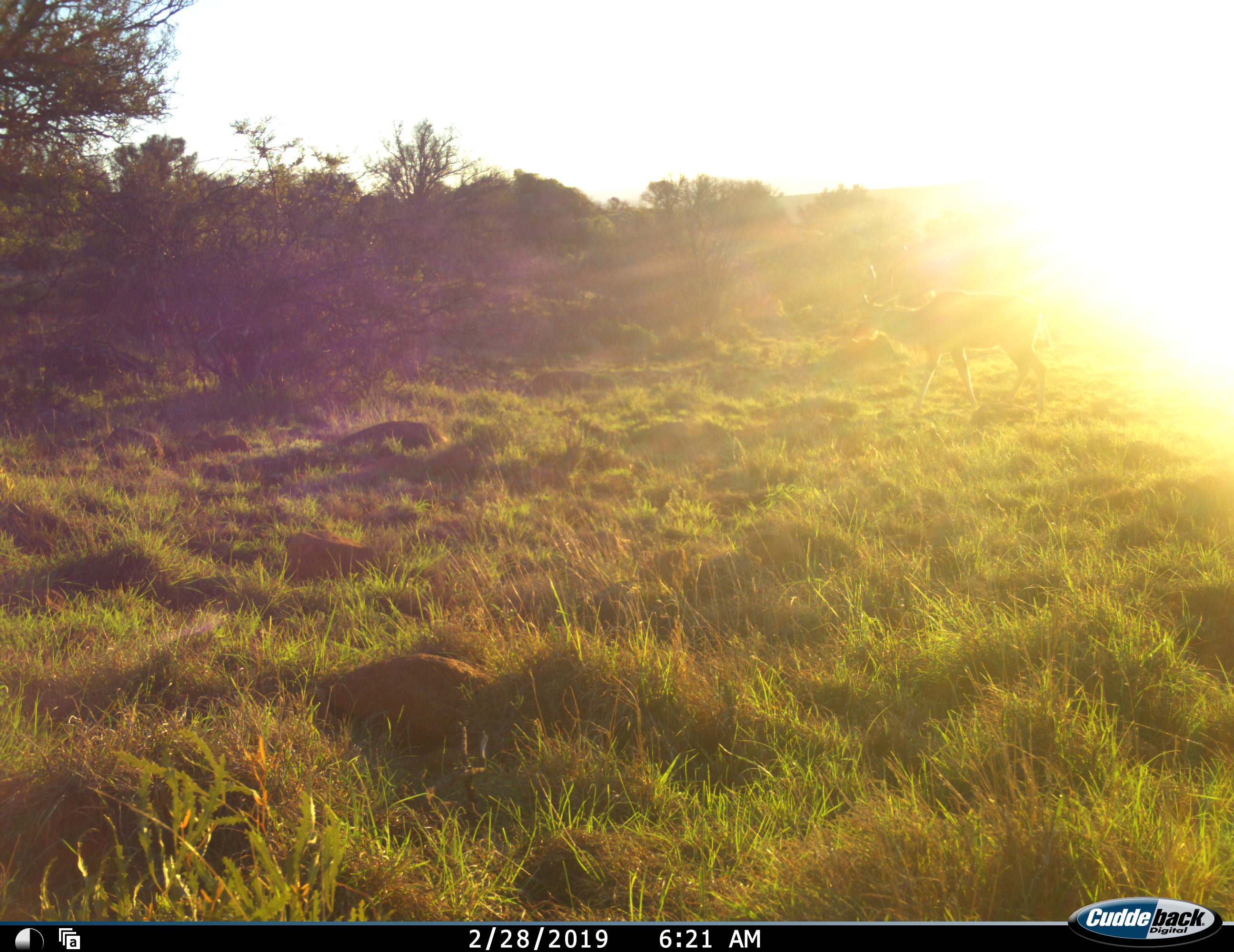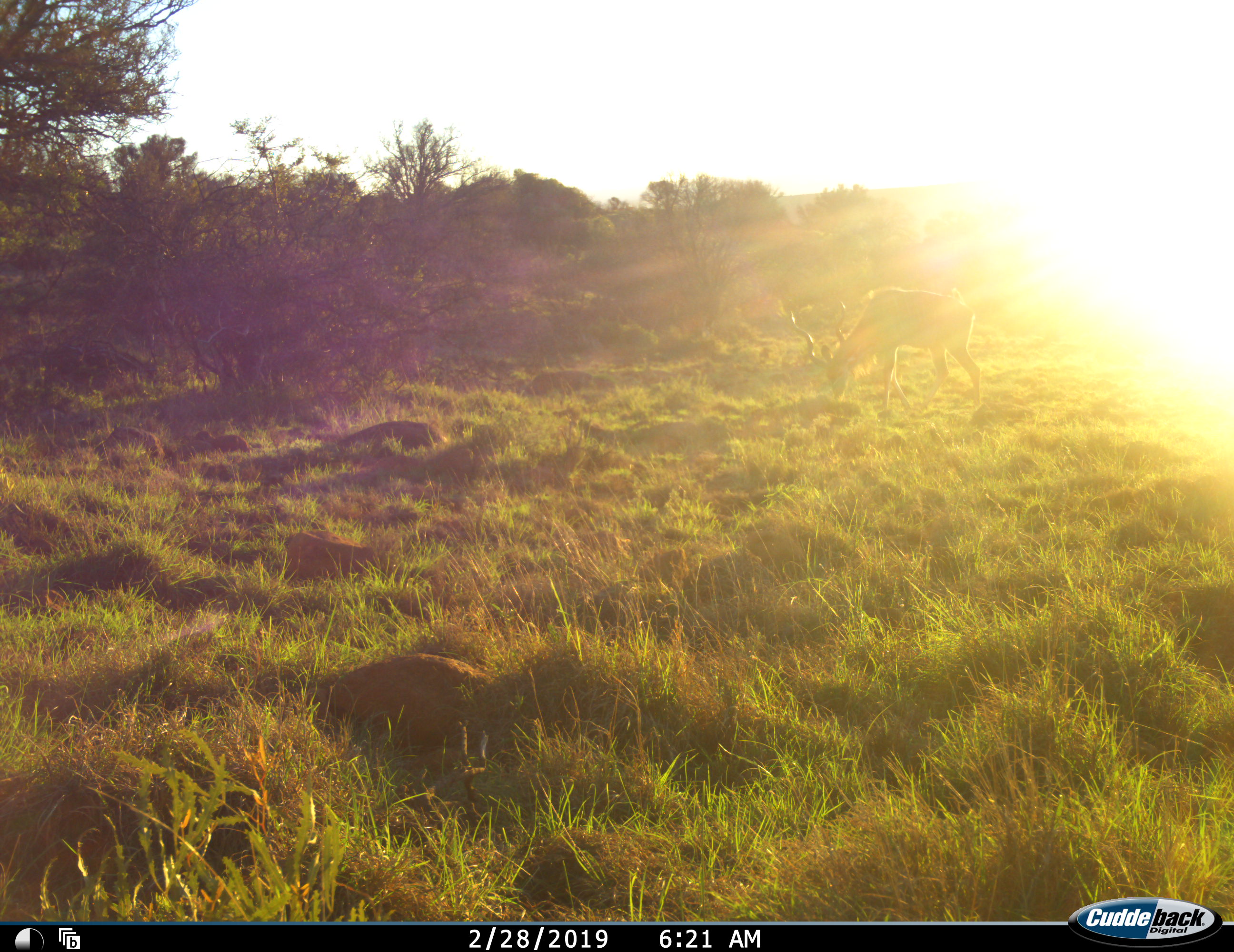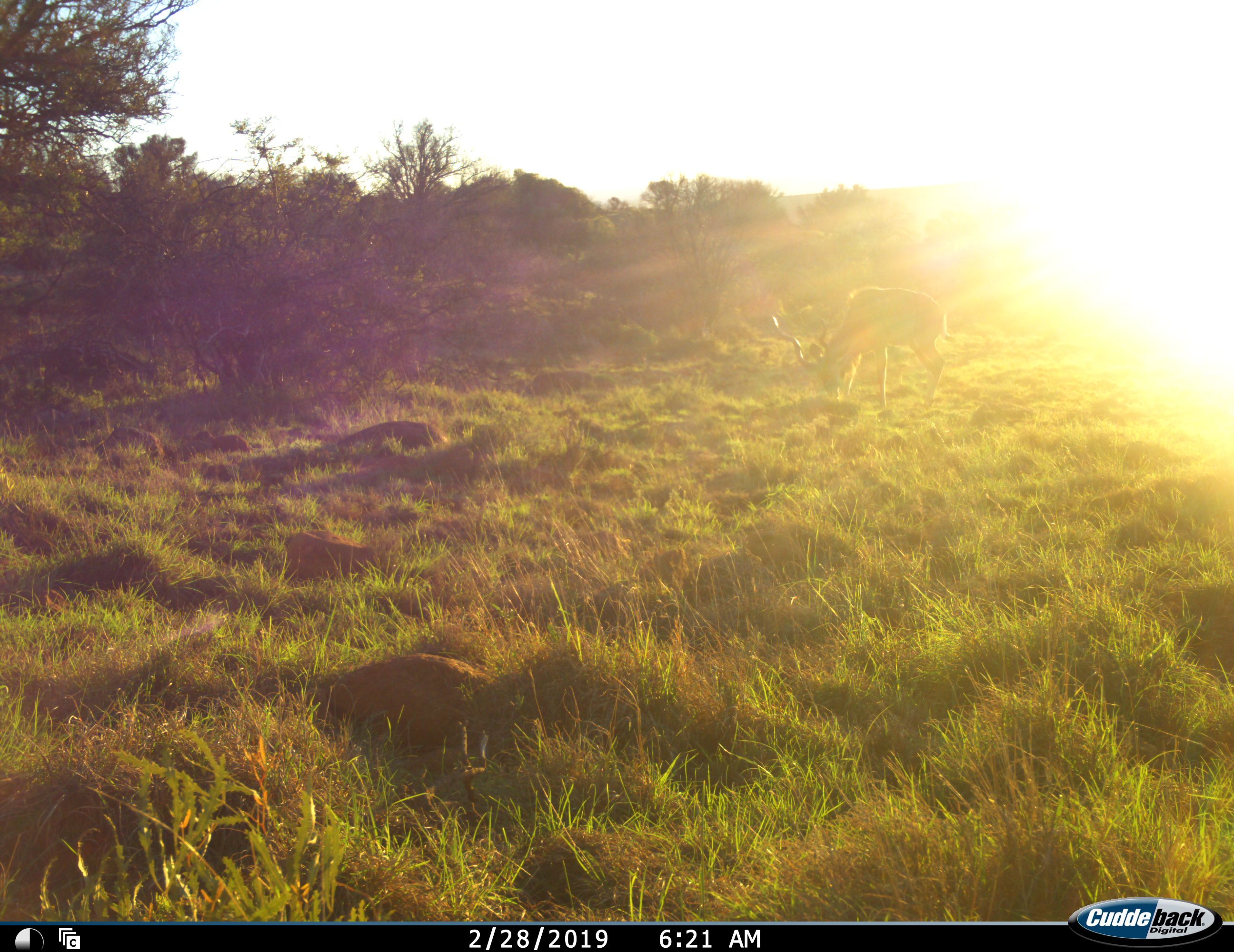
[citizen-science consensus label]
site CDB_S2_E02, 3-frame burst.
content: unidentified animal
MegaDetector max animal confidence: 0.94